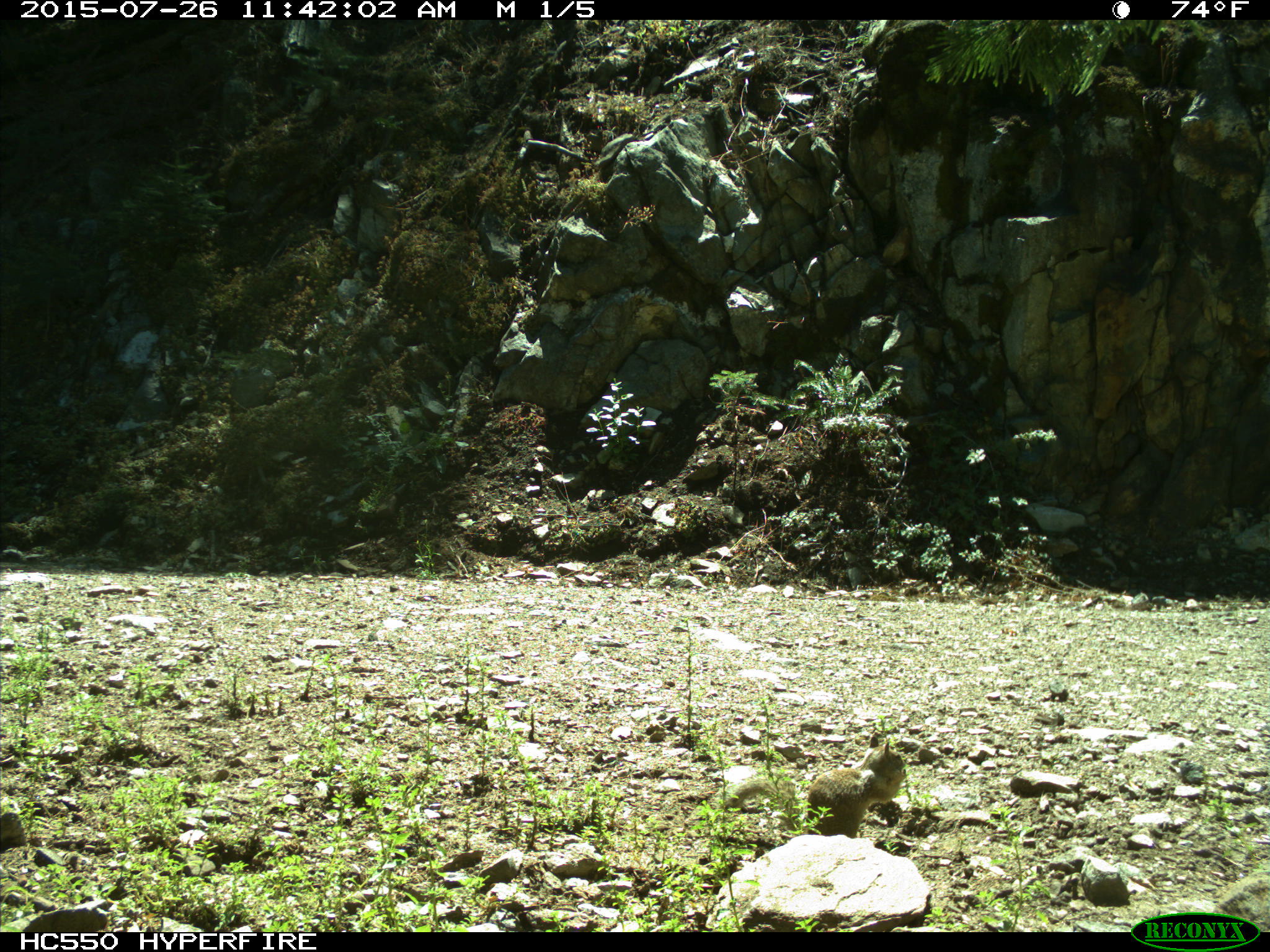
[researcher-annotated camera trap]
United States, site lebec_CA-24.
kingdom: Animalia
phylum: Chordata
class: Mammalia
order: Rodentia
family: Sciuridae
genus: Otospermophilus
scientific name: Otospermophilus beecheyi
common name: california ground squirrel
Otospermophilus beecheyi (california ground squirrel).